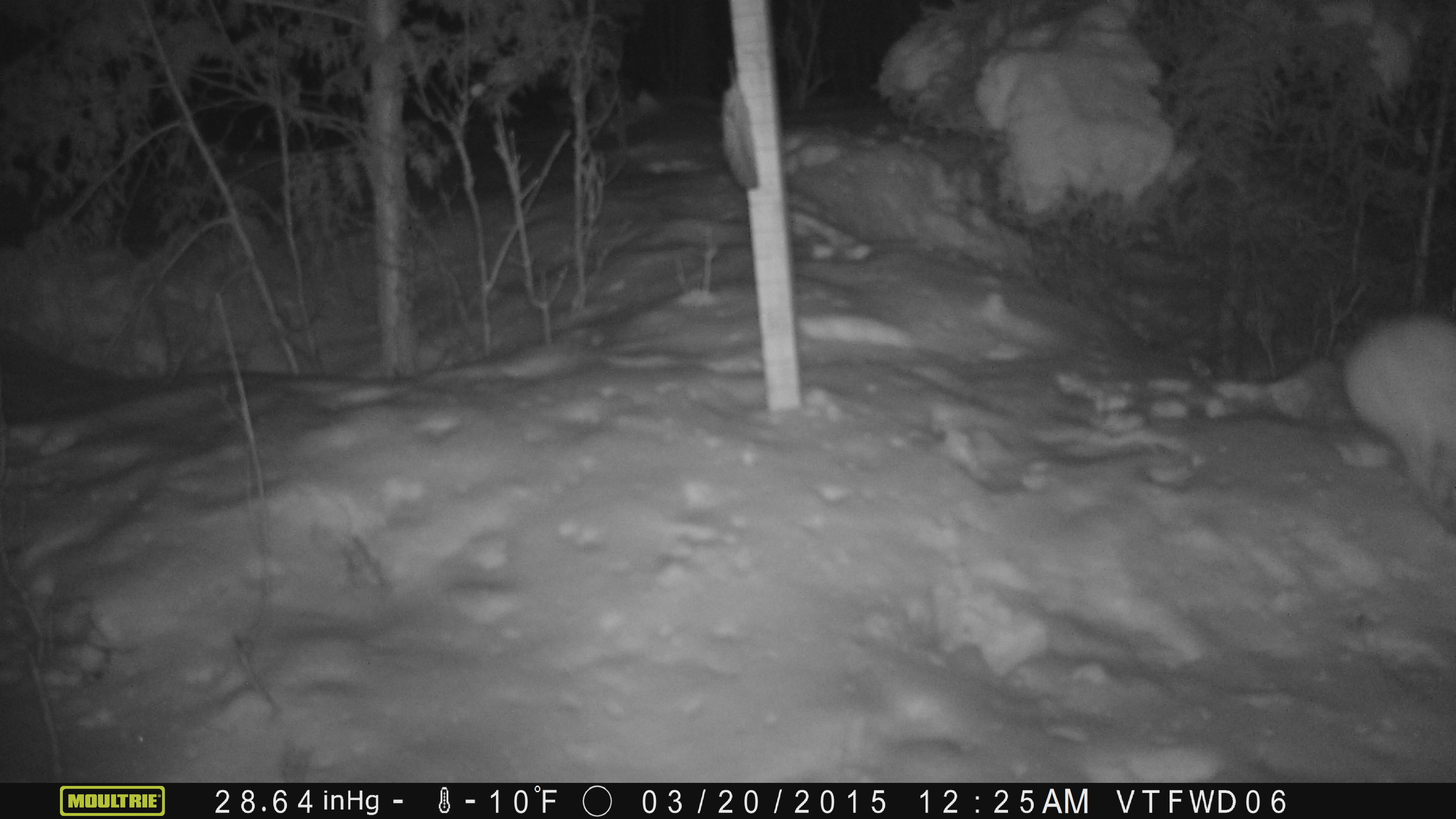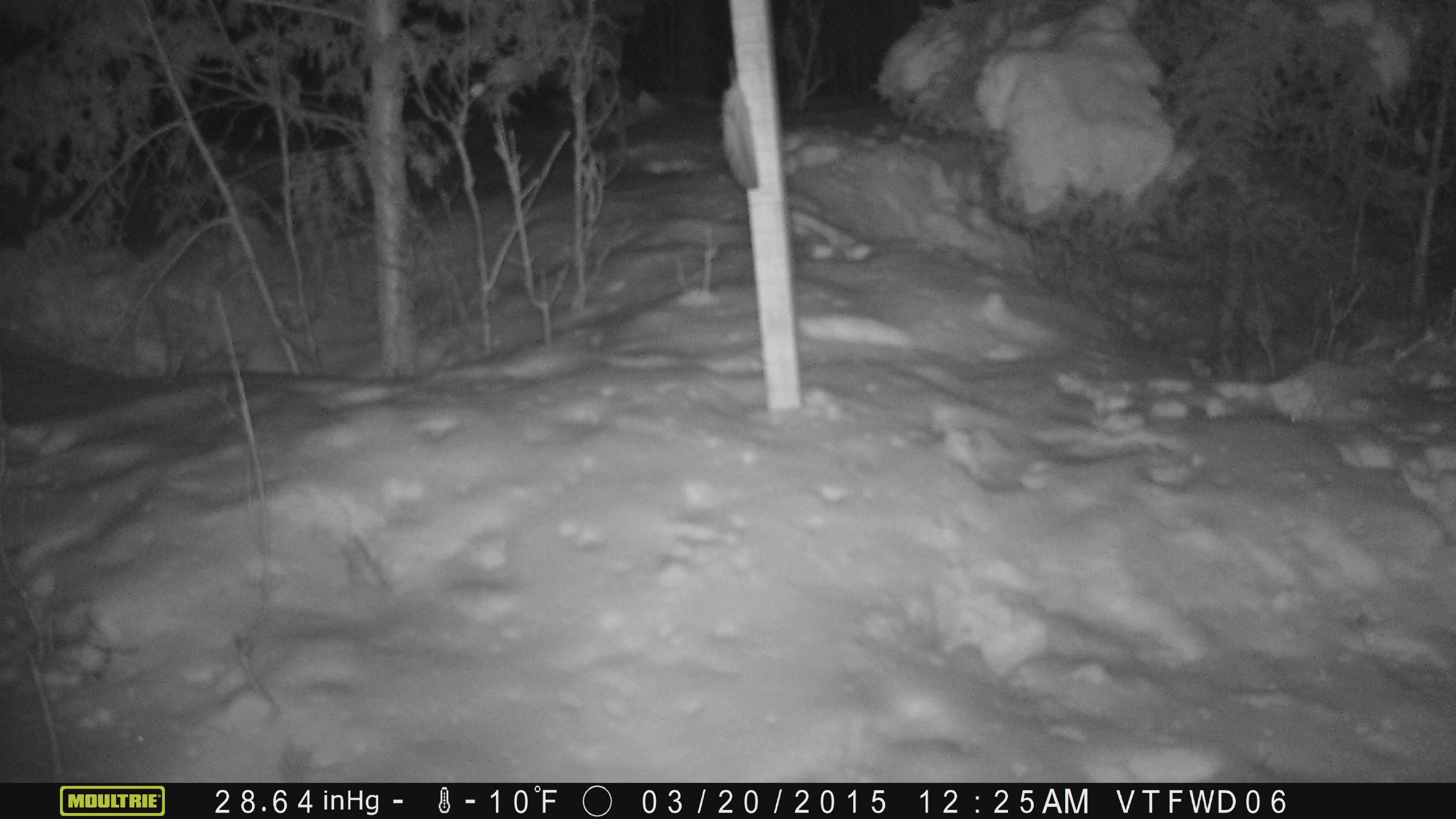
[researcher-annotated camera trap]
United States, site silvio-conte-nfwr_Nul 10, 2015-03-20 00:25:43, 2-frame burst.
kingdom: Animalia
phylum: Chordata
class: Mammalia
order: Lagomorpha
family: Leporidae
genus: Lepus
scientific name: Lepus americanus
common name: snowshoe hare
Snowshoe hare (Lepus americanus).